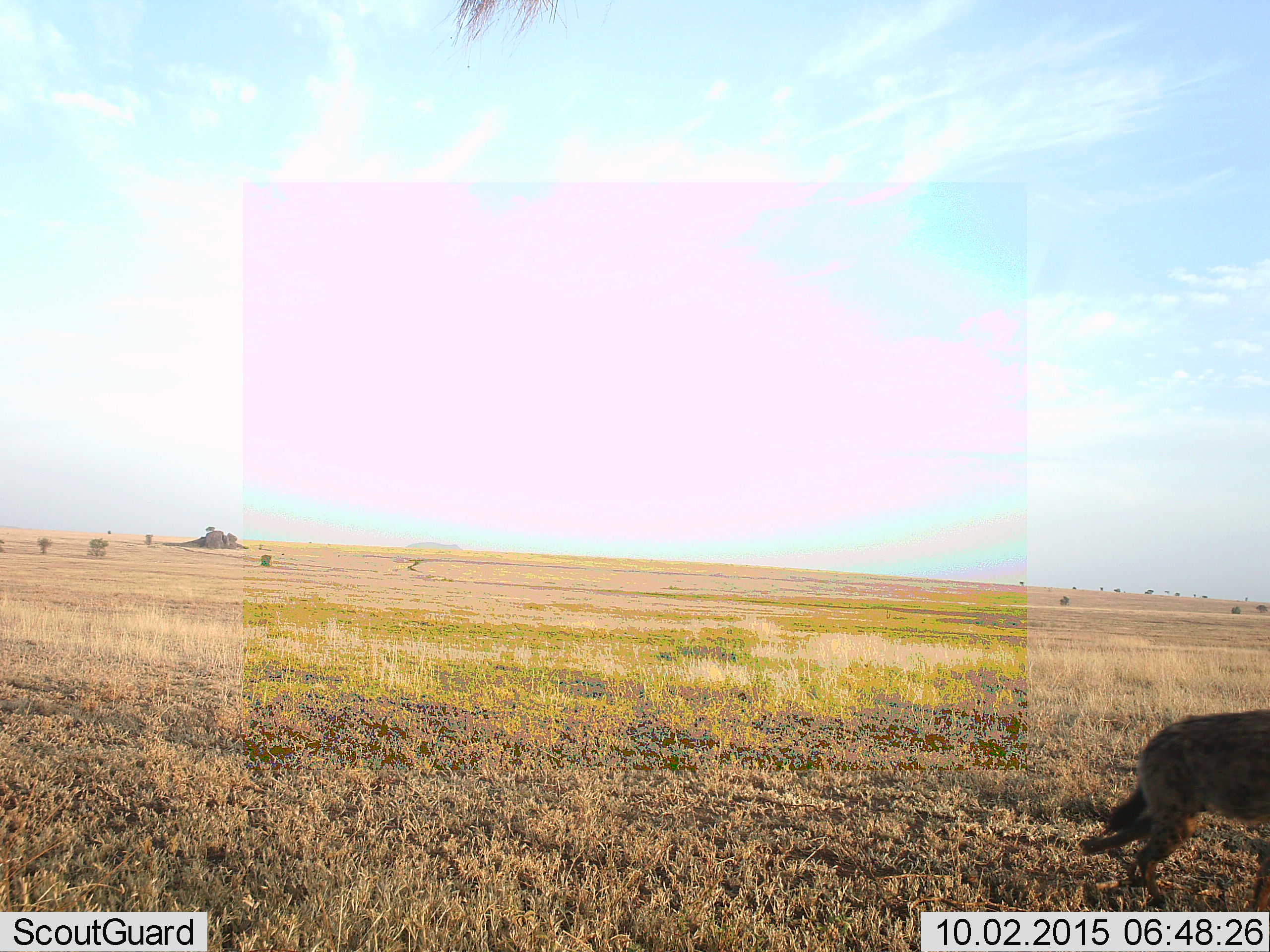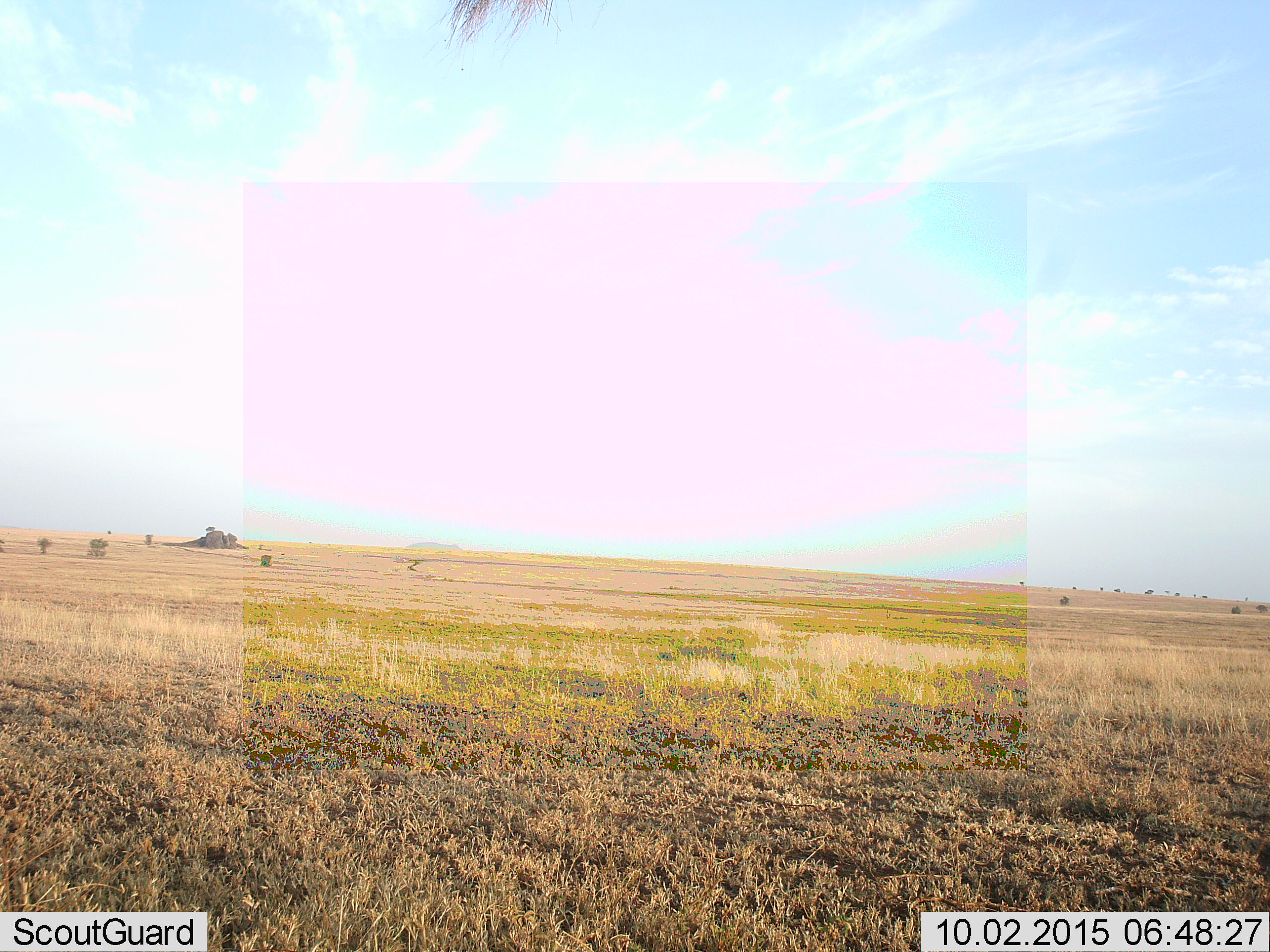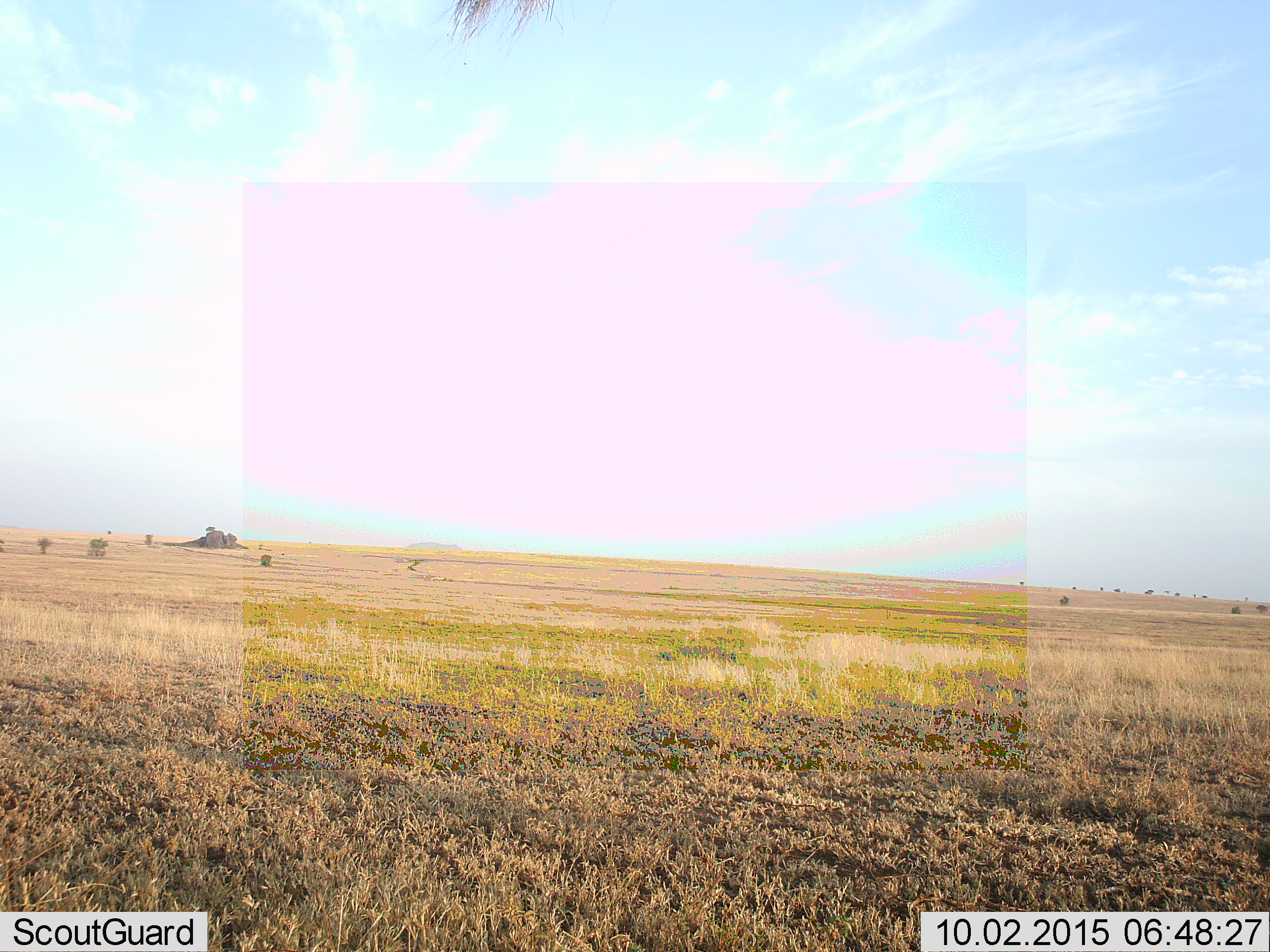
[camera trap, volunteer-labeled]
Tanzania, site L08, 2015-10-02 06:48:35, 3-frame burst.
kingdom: Animalia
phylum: Chordata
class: Mammalia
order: Carnivora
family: Hyaenidae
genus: Crocuta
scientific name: Crocuta crocuta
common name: spotted hyena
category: hyenaspotted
Hyenaspotted (spotted hyena) (Crocuta crocuta), count 1. Behavior (volunteer vote fractions): standing 0%, resting 0%, moving 100%, interacting 0%. Young present (vote fraction): 0%. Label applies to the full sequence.